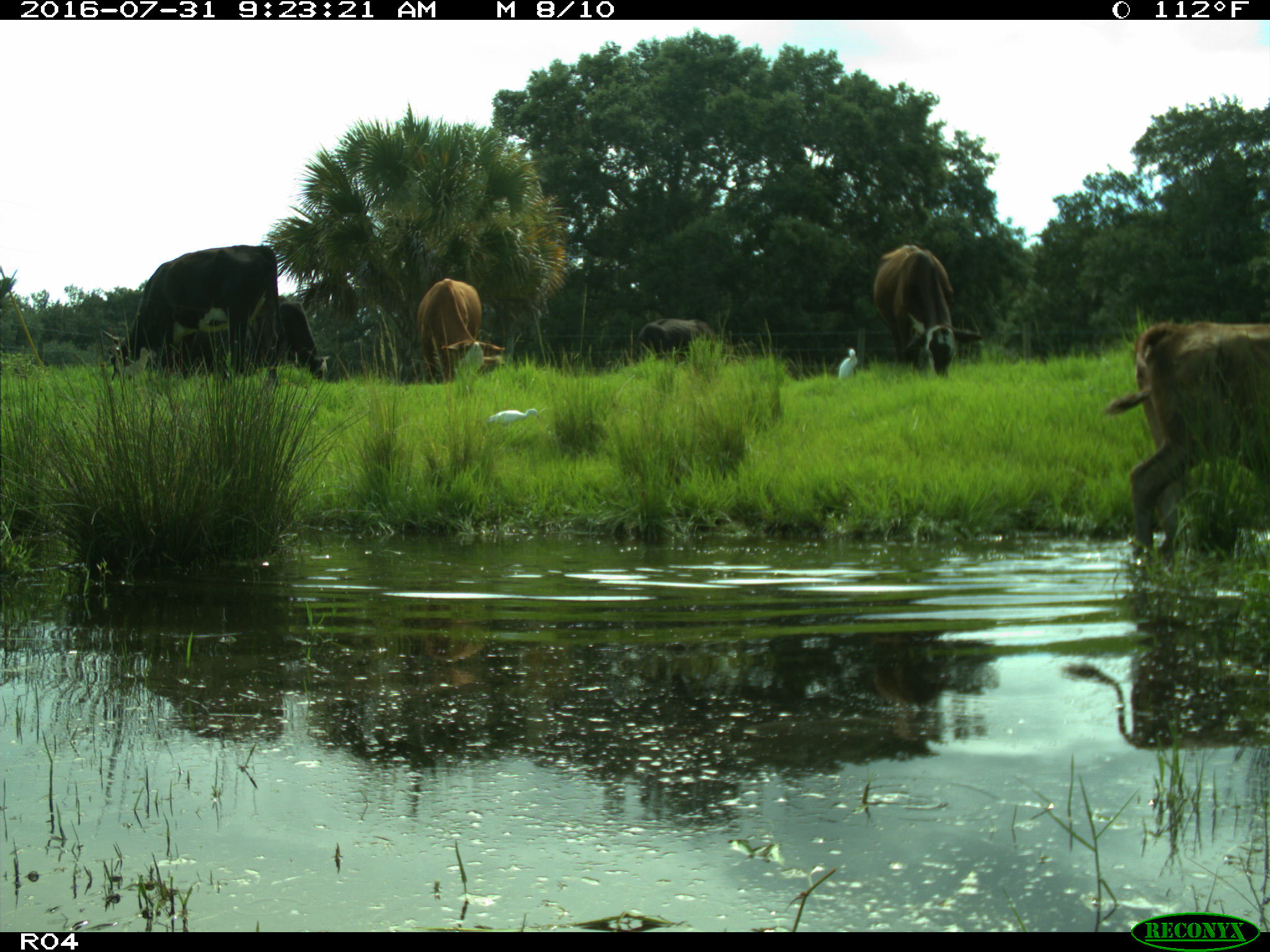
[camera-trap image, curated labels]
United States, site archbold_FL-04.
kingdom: Animalia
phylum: Chordata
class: Mammalia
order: Artiodactyla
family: Bovidae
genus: Bos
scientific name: Bos taurus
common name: domestic cow